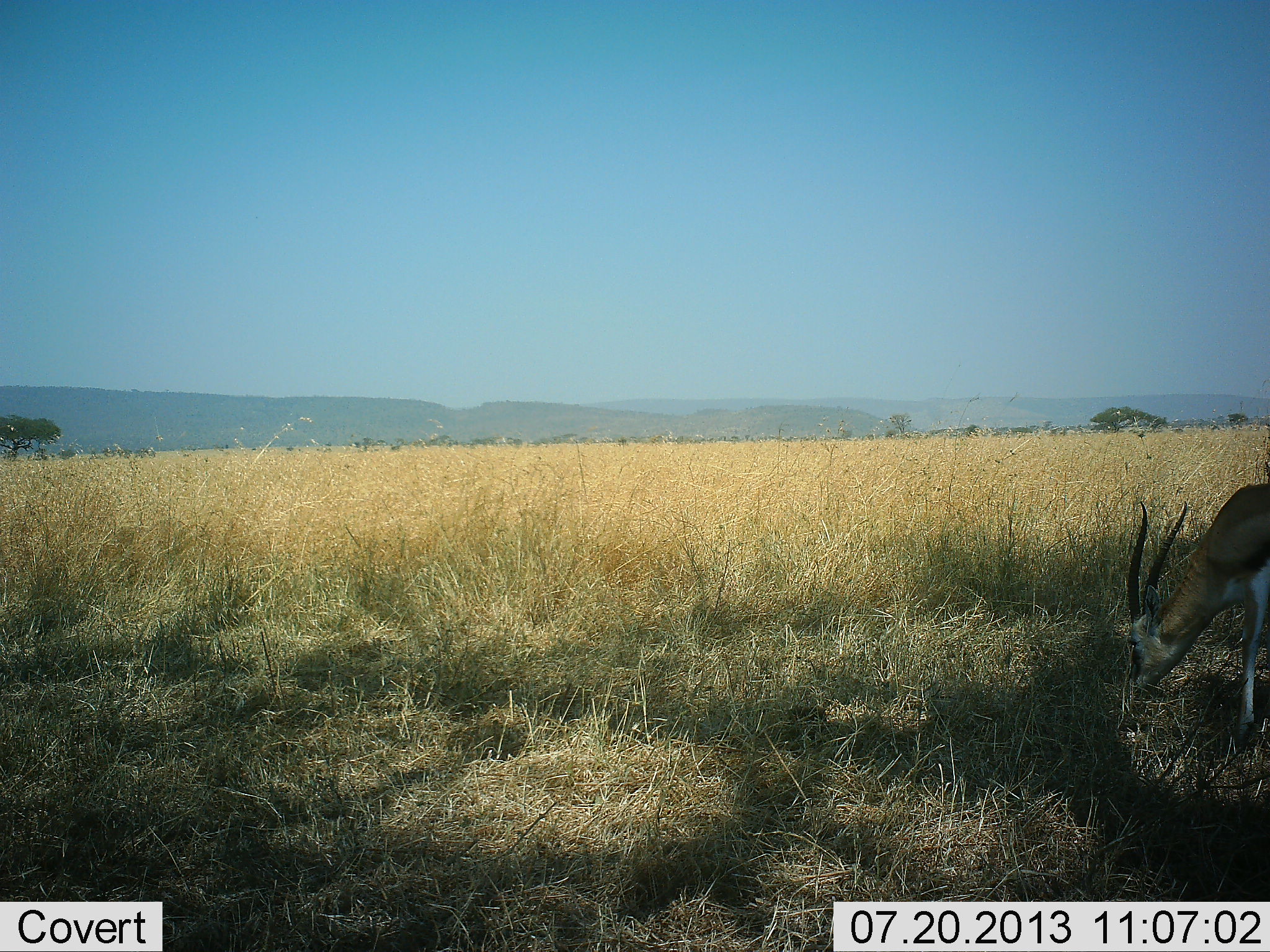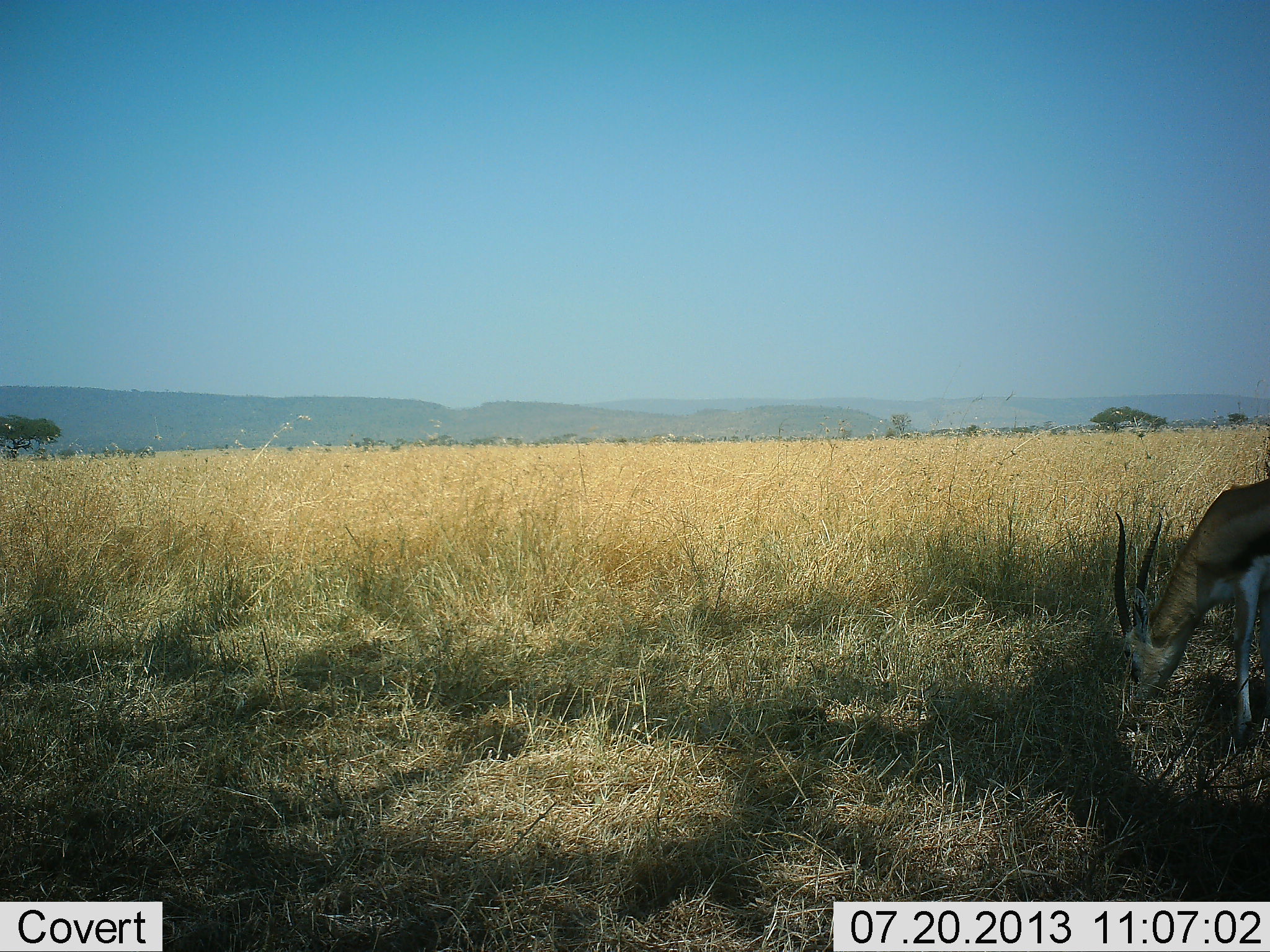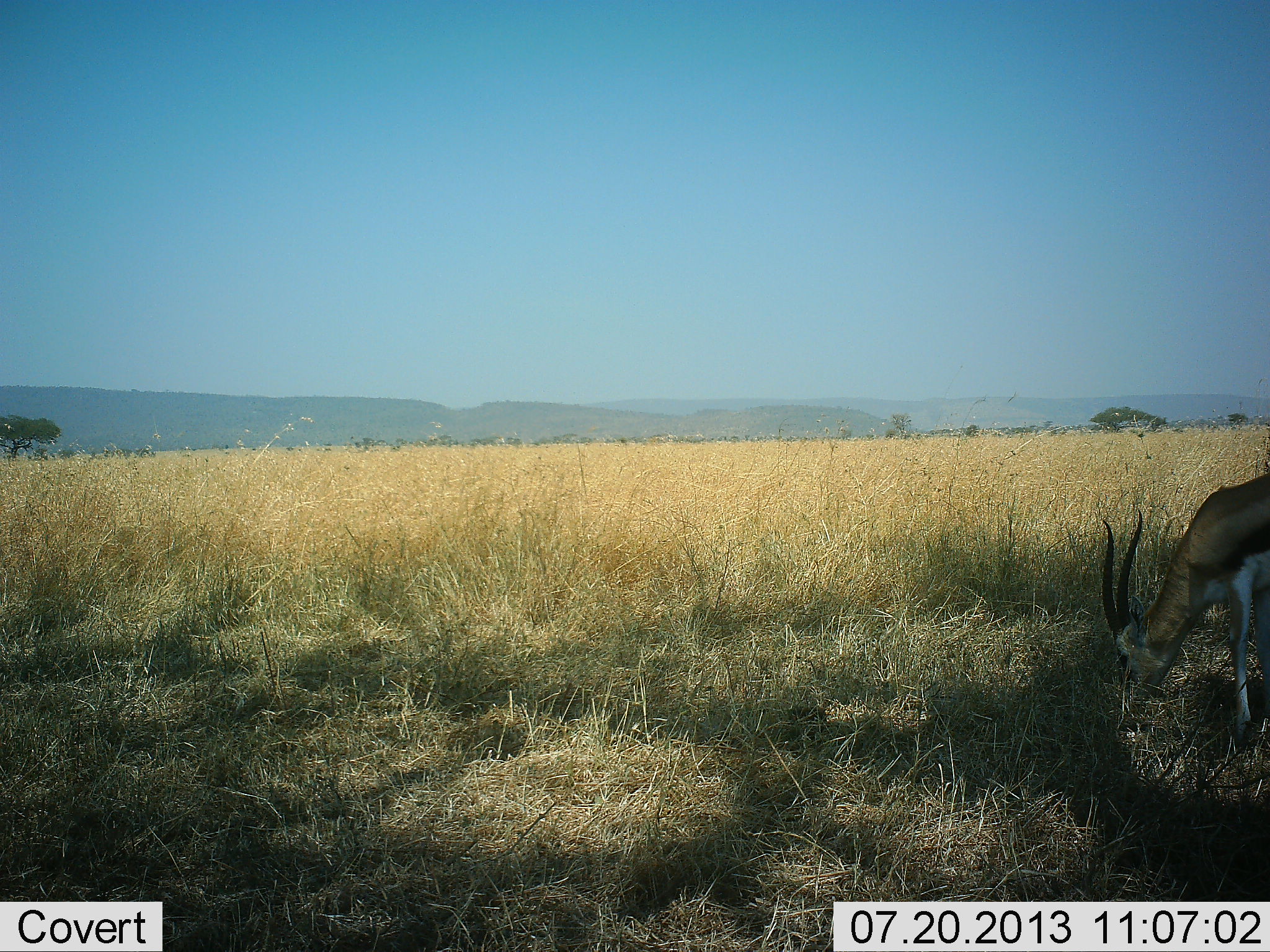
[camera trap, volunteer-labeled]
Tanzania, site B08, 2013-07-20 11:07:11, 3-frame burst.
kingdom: Animalia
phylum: Chordata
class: Mammalia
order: Artiodactyla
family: Bovidae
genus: Eudorcas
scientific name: Eudorcas thomsonii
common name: thomson's gazelle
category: gazellethomsons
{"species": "gazellethomsons (thomson's gazelle) (Eudorcas thomsonii)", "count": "1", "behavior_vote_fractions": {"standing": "10%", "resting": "0%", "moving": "0%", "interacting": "0%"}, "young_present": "0%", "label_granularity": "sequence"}